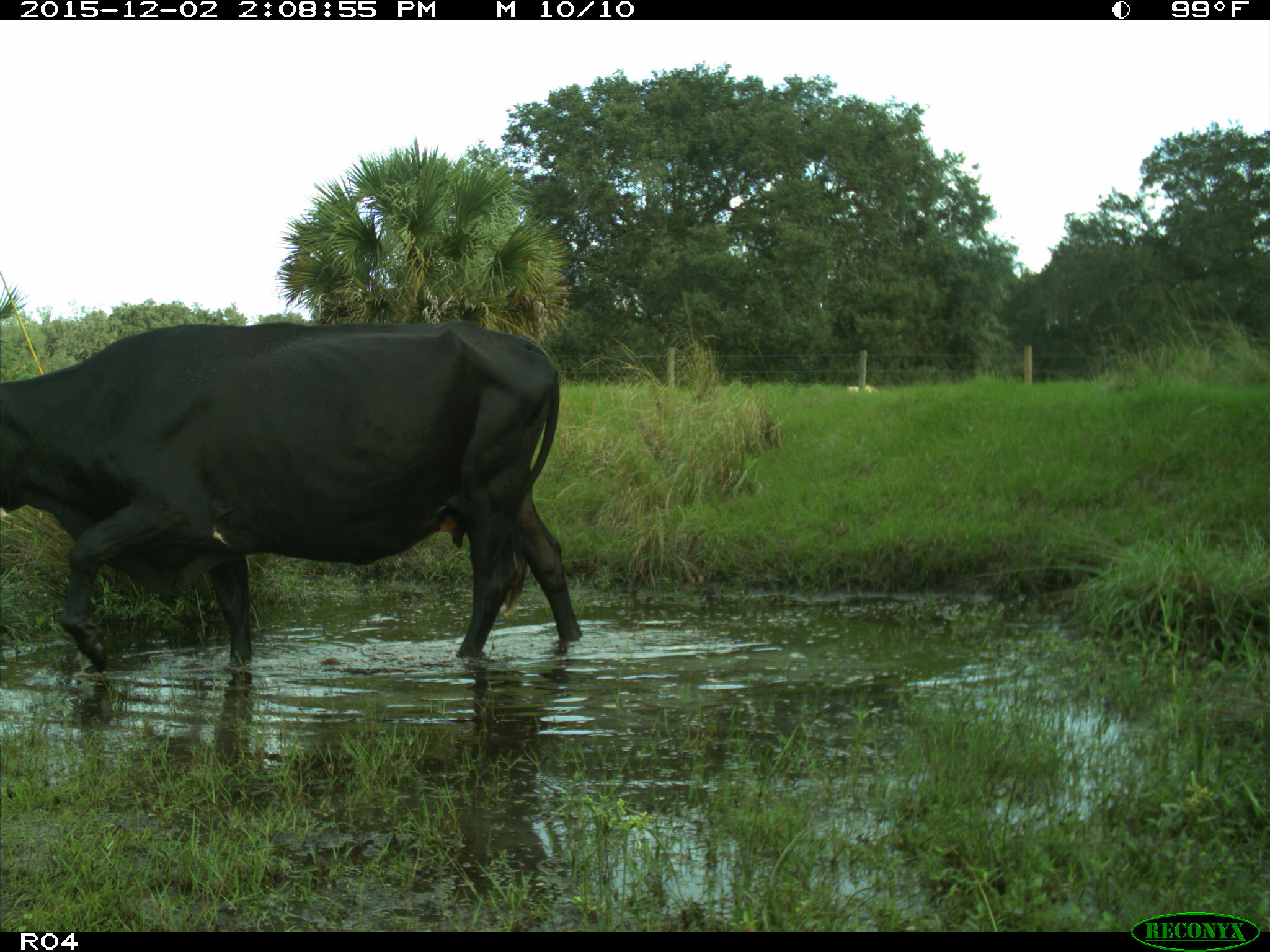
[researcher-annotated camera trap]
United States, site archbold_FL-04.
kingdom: Animalia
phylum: Chordata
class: Mammalia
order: Artiodactyla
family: Bovidae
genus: Bos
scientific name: Bos taurus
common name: domestic cow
Bos taurus (domestic cow).